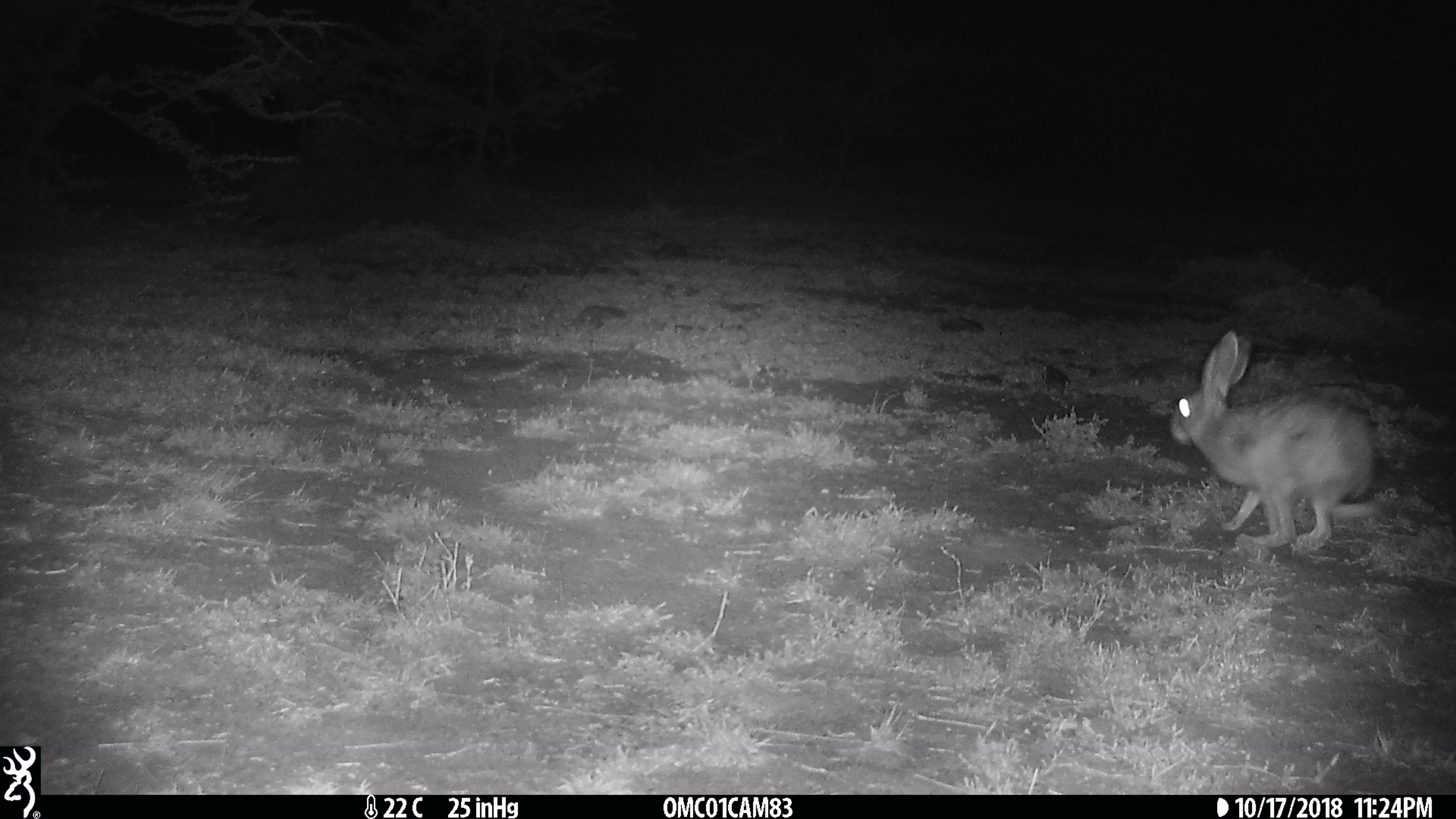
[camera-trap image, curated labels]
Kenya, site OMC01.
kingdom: Animalia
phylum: Chordata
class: Mammalia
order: Lagomorpha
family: Leporidae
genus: Lepus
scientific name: Lepus capensis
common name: cape hare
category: hare